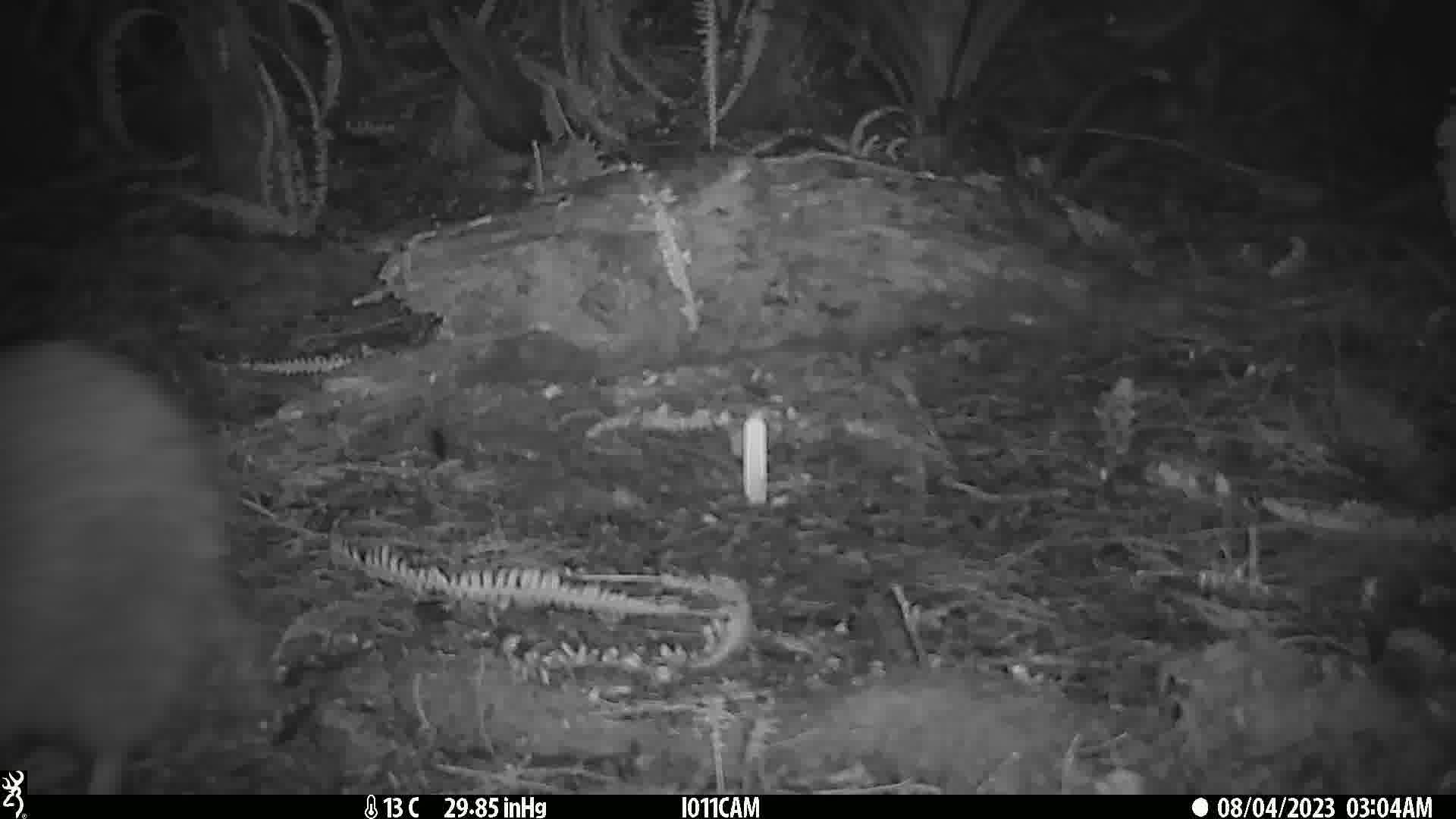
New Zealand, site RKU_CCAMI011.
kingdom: Animalia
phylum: Chordata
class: Aves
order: Apterygiformes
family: Apterygidae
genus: Apteryx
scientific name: Apteryx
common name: kiwi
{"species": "kiwi (Apteryx)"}